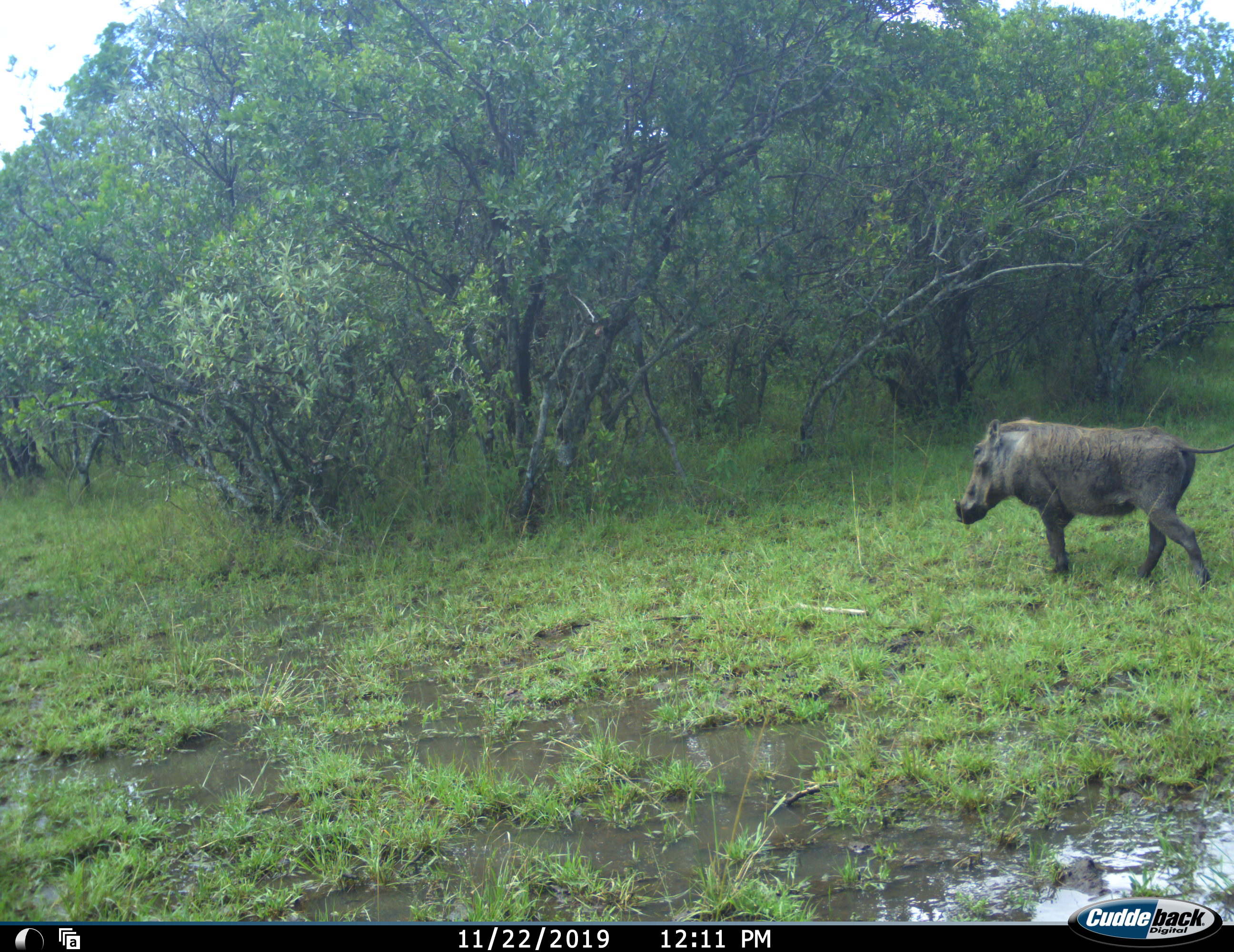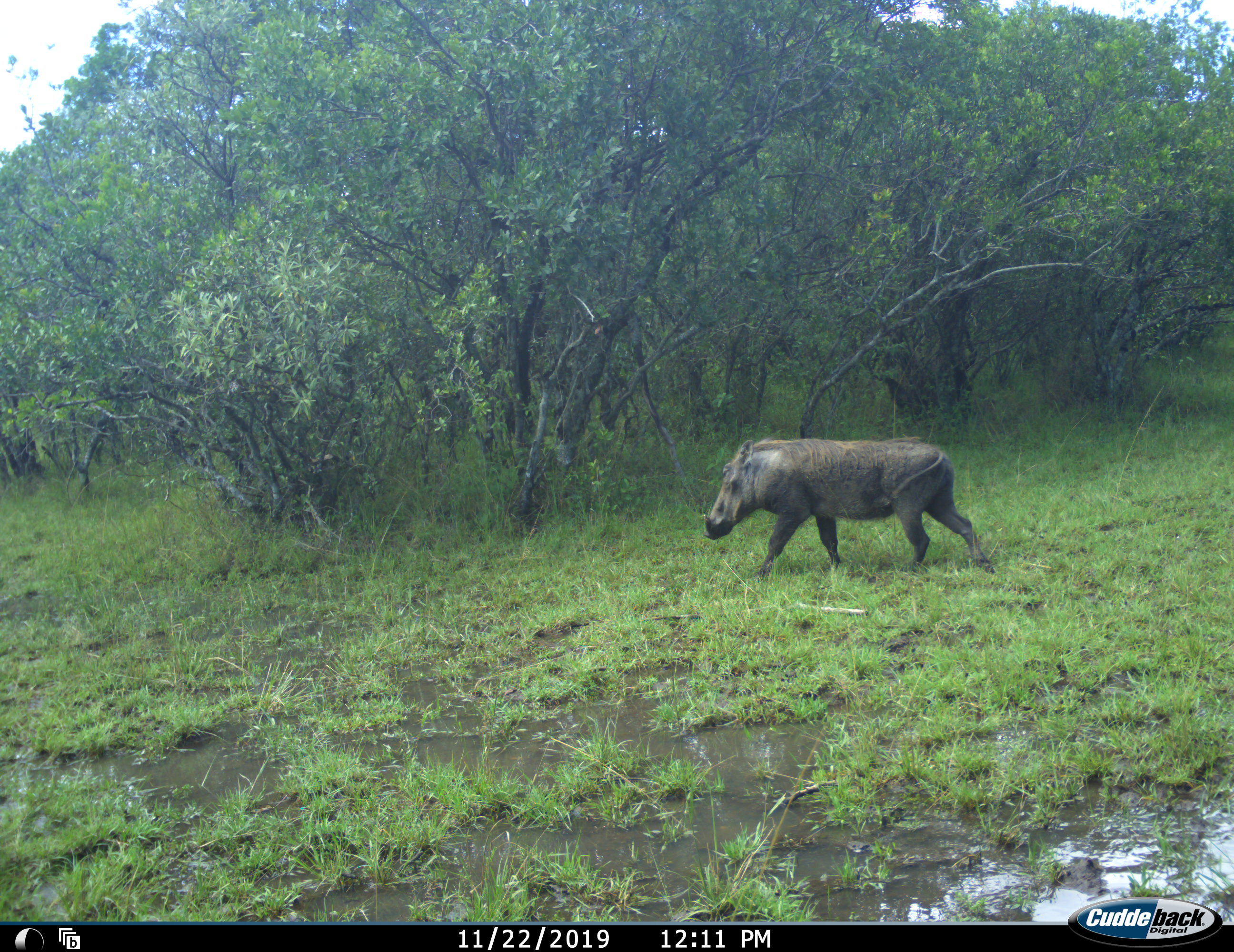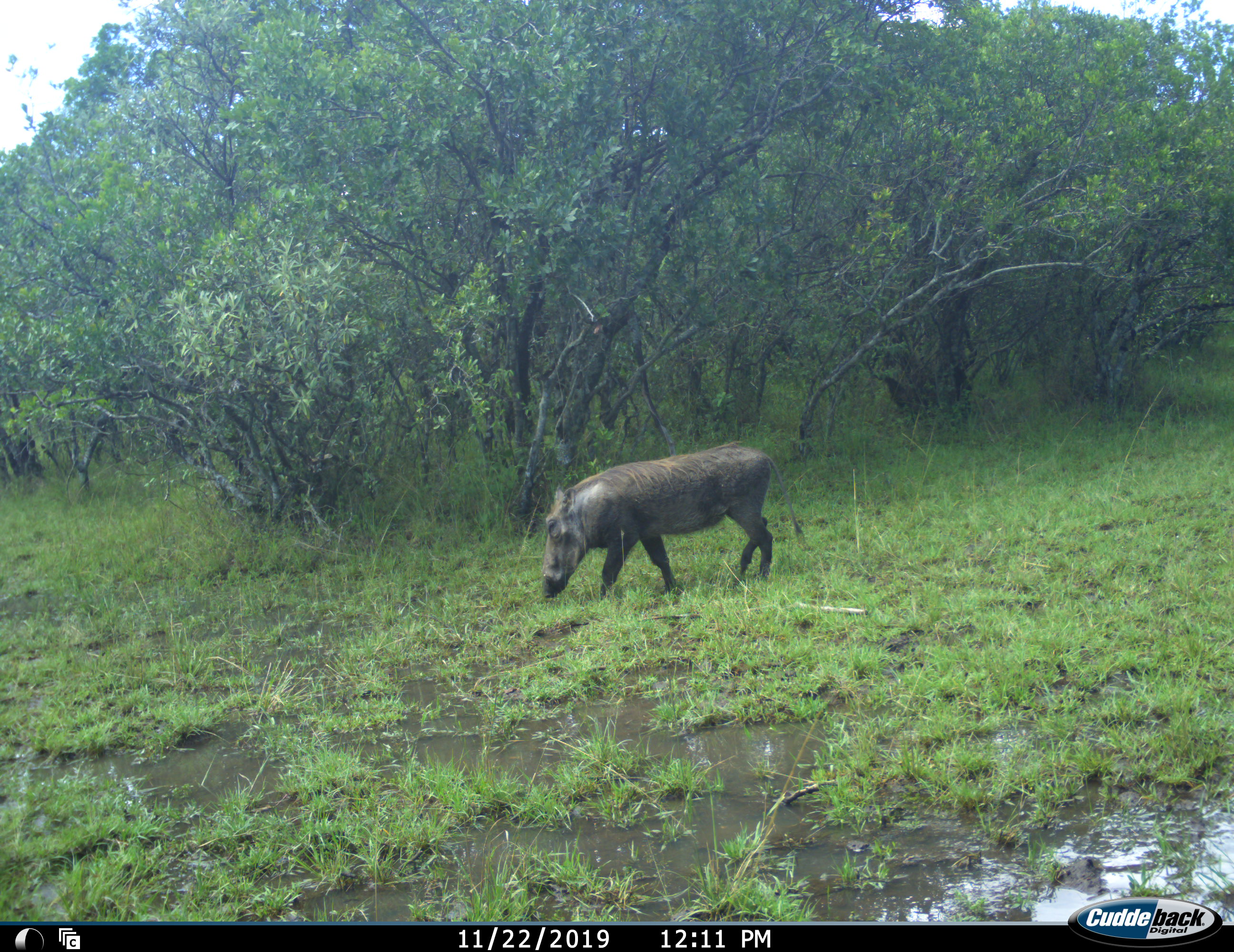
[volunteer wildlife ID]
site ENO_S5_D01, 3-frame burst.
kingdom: Animalia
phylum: Chordata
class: Mammalia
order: Artiodactyla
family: Suidae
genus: Phacochoerus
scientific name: Phacochoerus africanus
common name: warthog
Warthog (Phacochoerus africanus), count 1. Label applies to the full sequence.